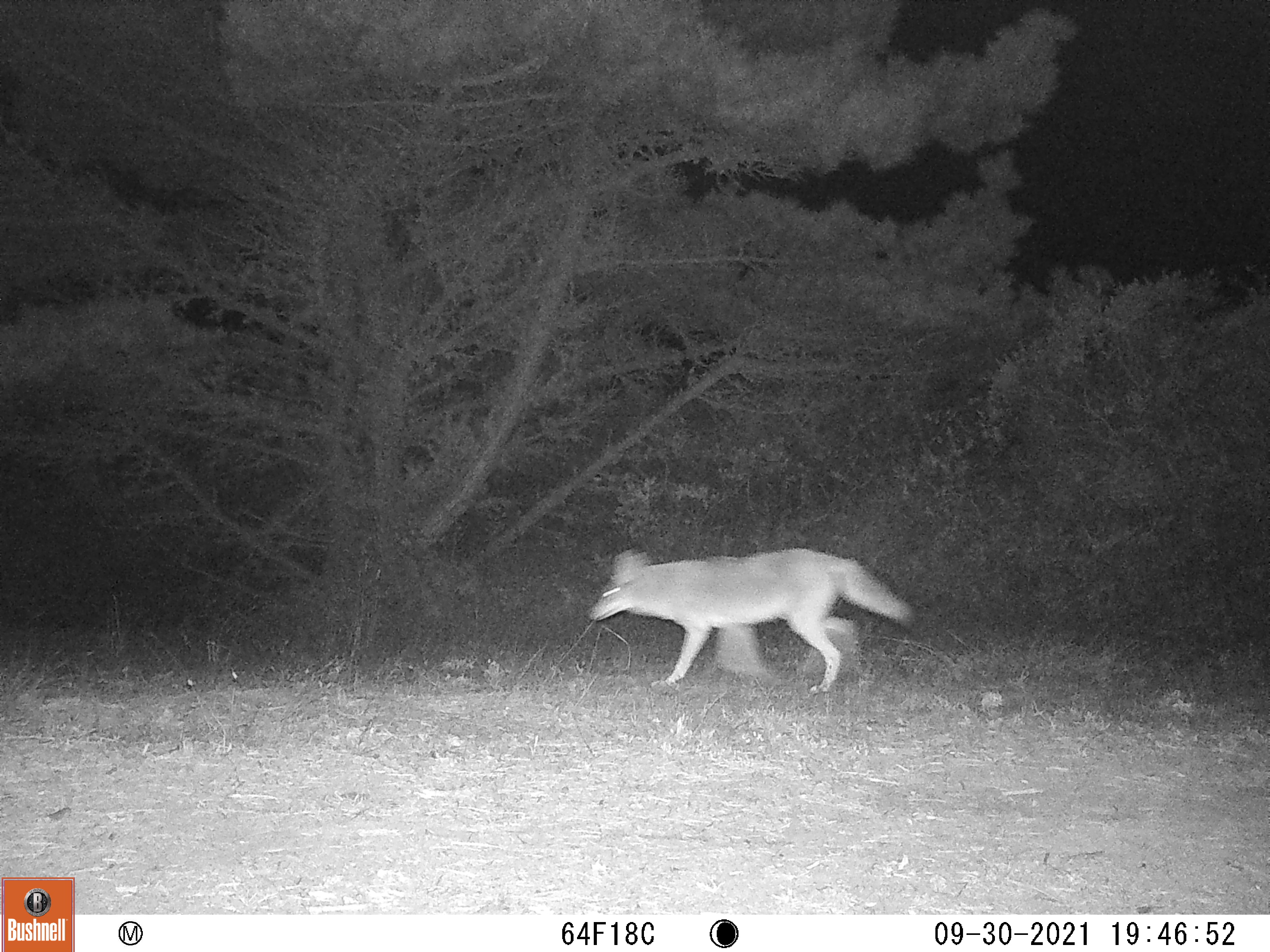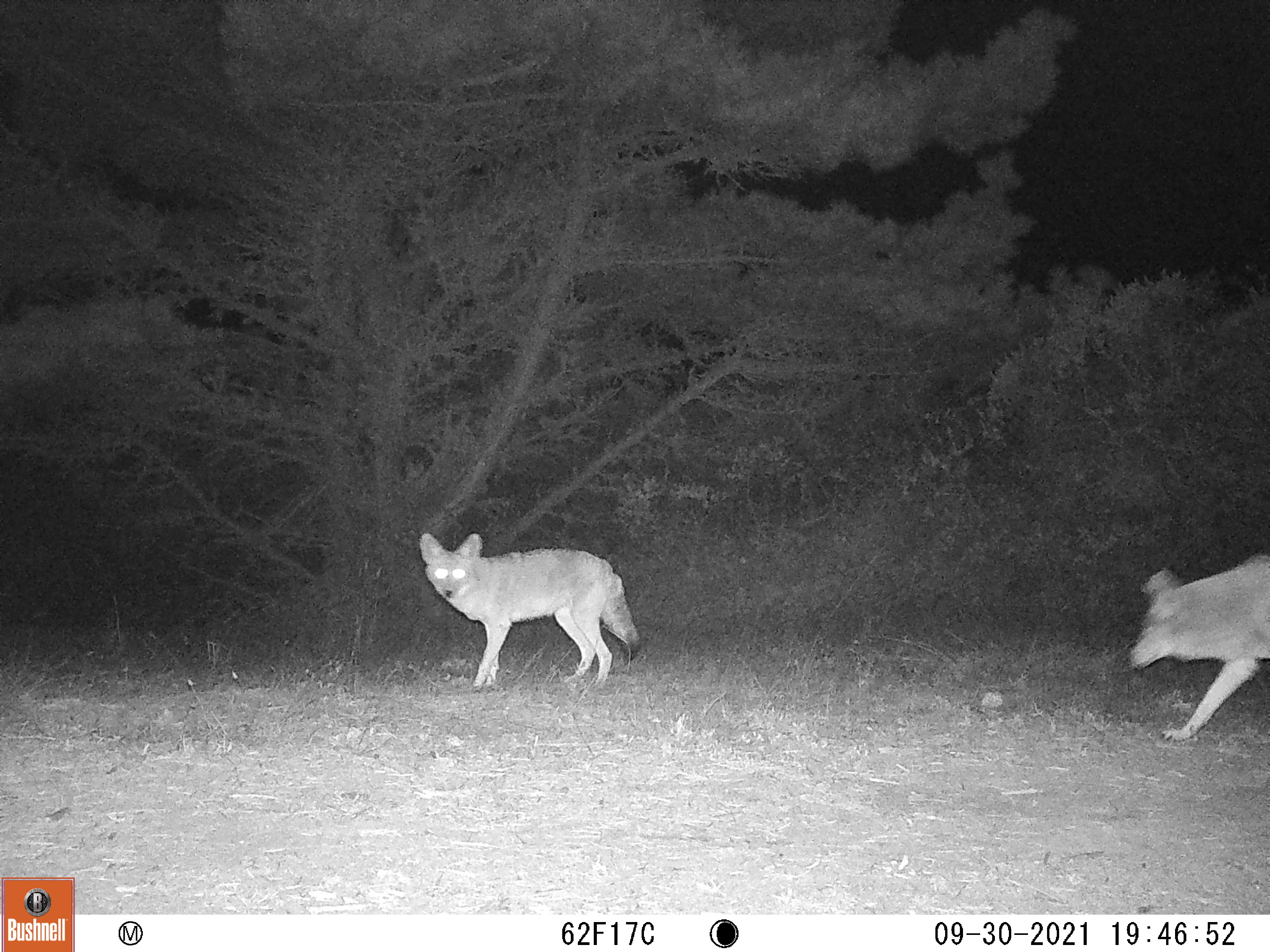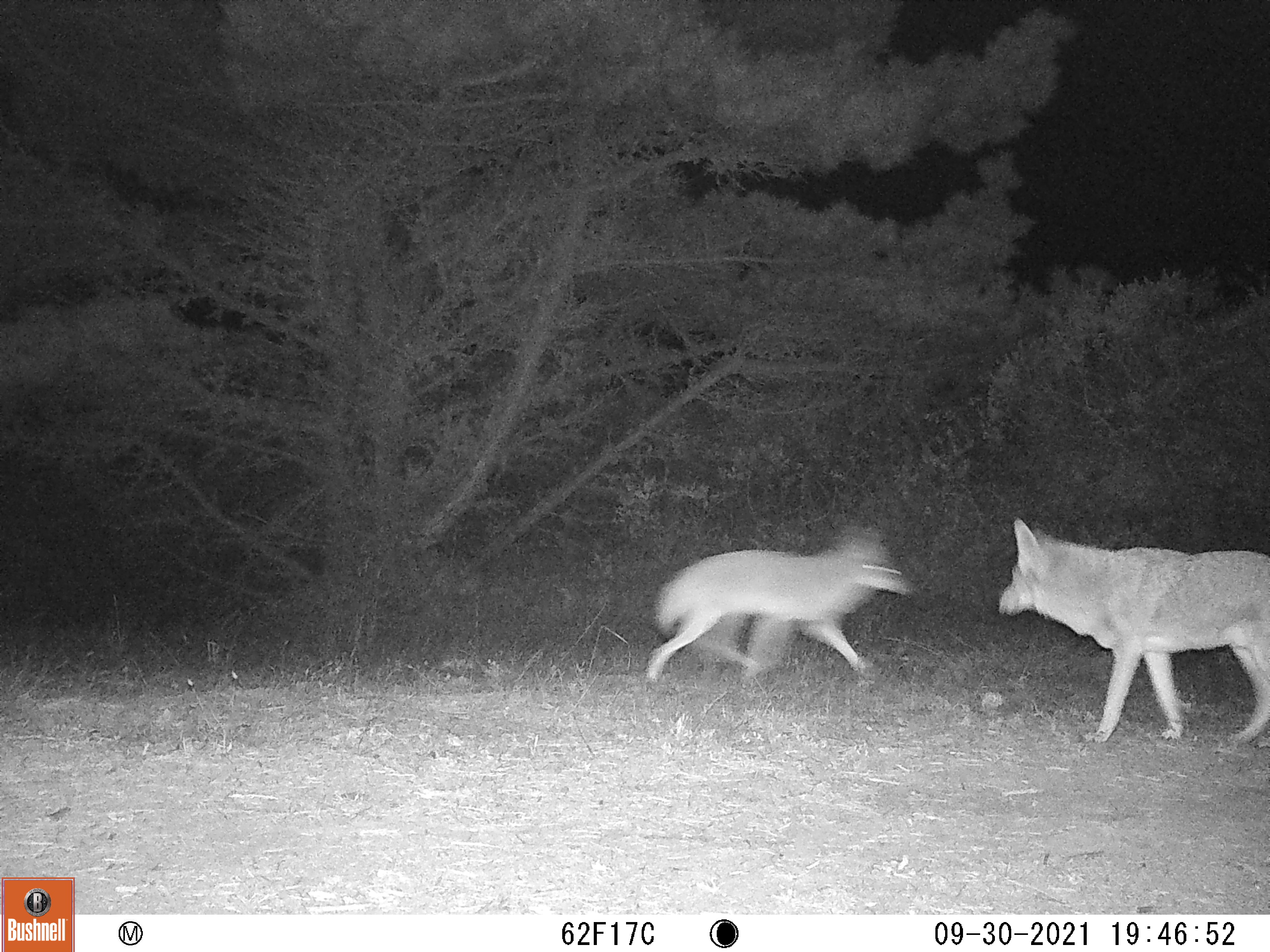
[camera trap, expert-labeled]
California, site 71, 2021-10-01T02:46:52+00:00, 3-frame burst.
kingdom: Animalia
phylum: Chordata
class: Mammalia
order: Carnivora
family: Canidae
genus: Canis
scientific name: Canis latrans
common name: coyote